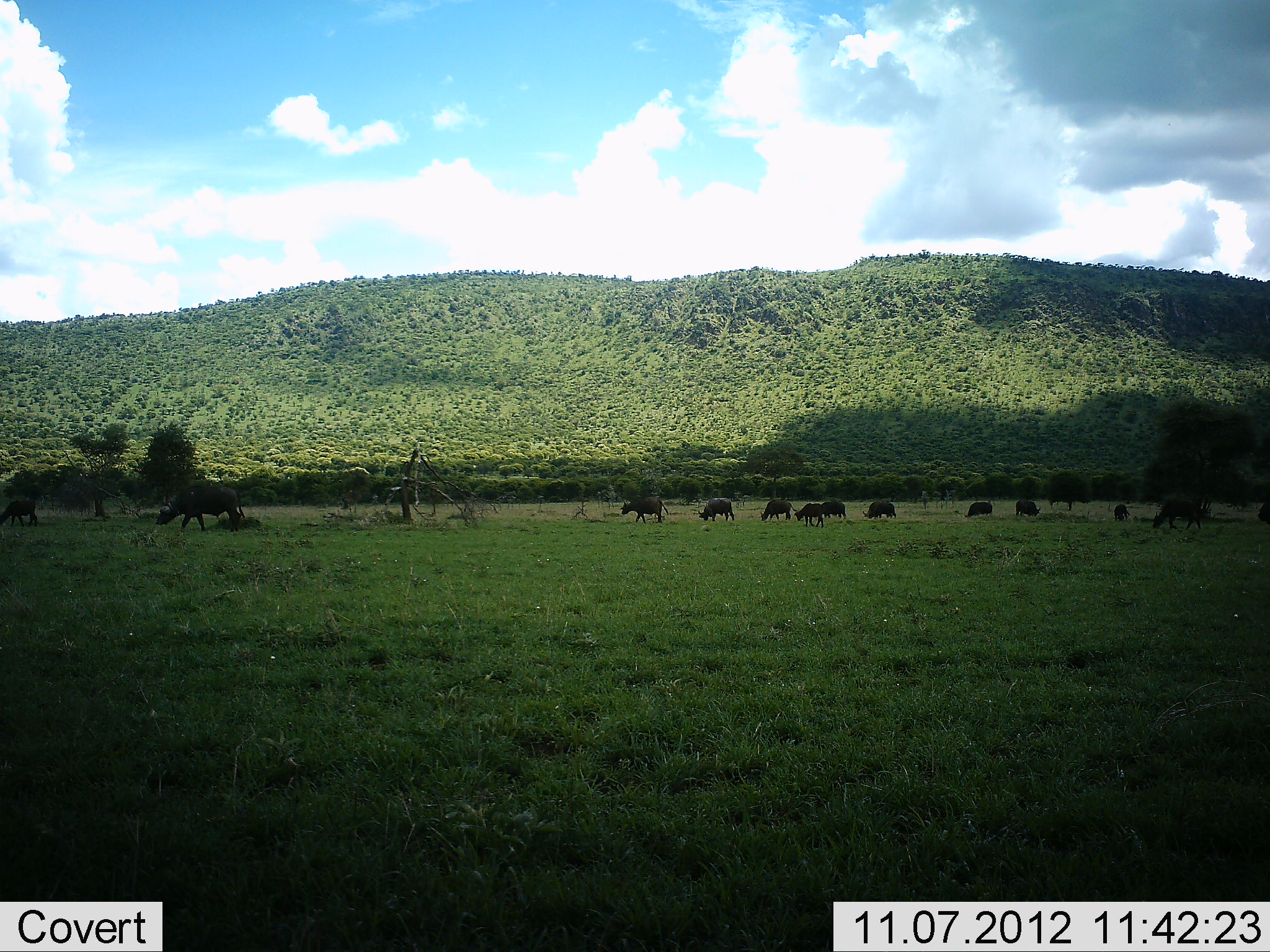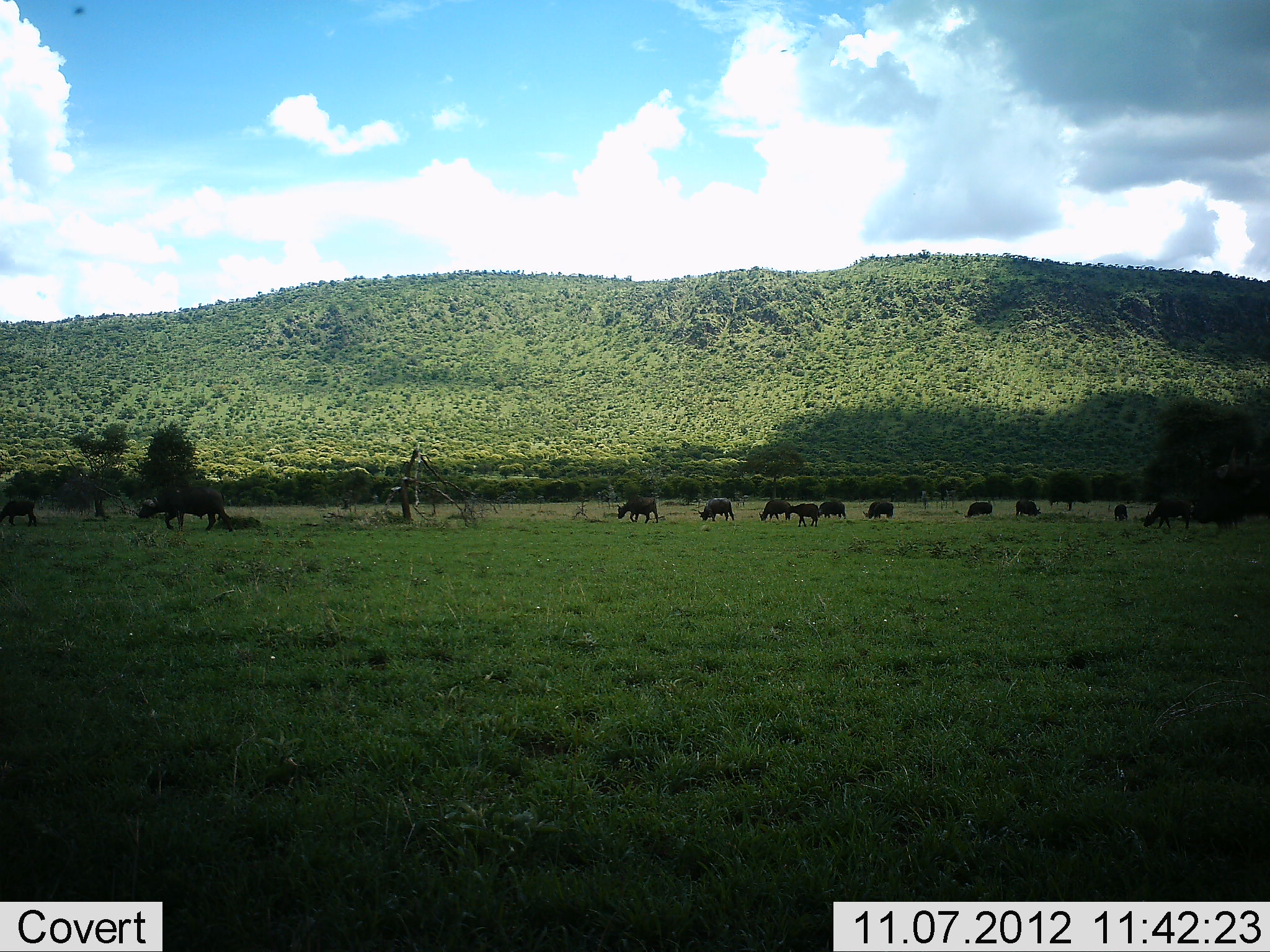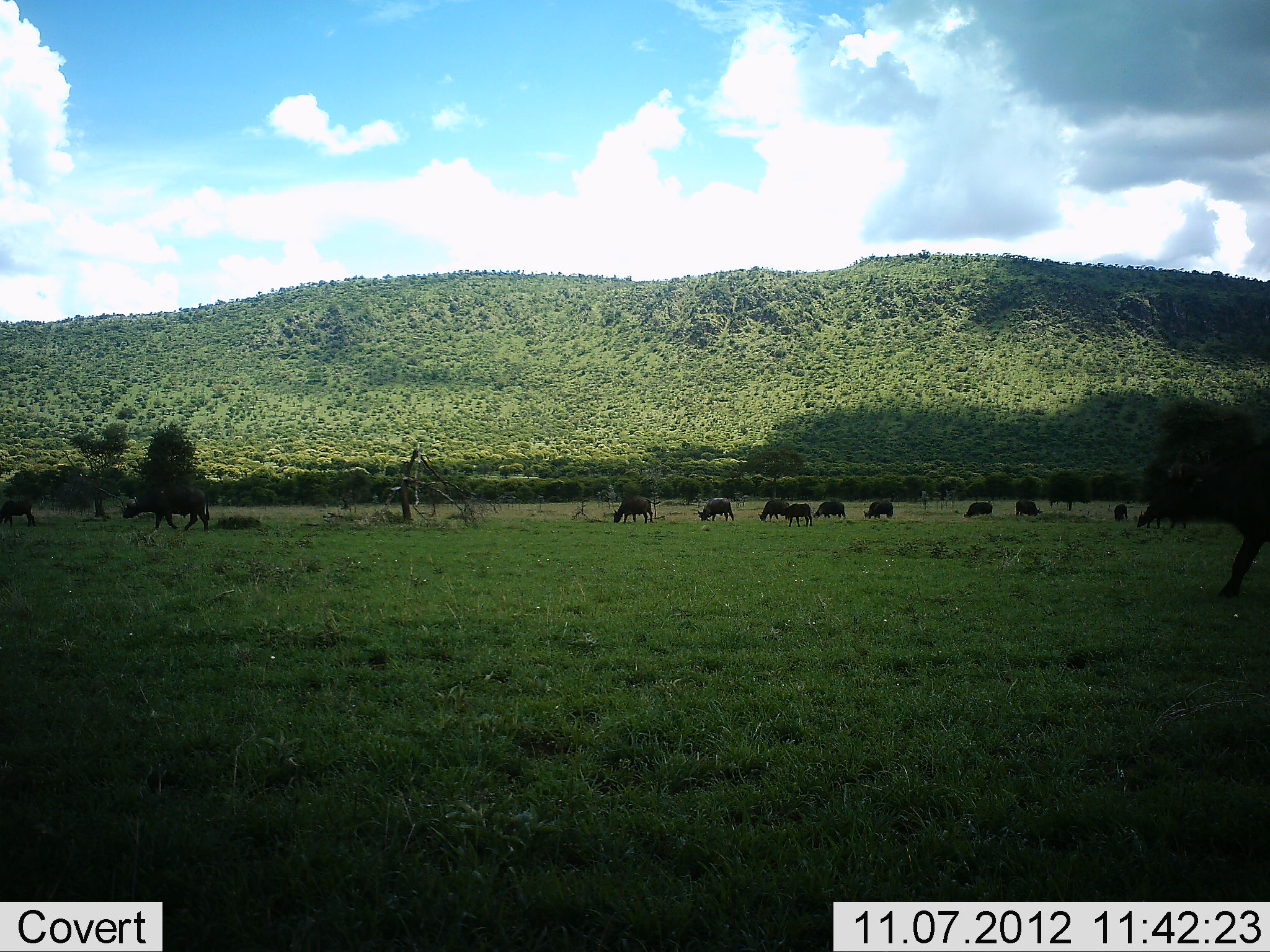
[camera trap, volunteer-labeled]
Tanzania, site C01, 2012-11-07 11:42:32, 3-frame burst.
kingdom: Animalia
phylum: Chordata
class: Mammalia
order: Artiodactyla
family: Bovidae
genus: Syncerus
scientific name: Syncerus caffer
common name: cape buffalo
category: buffalo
Buffalo (cape buffalo) (Syncerus caffer), count 11-50. Behavior (volunteer vote fractions): standing 30%, resting 0%, moving 60%, interacting 0%. Young present (vote fraction): 0%. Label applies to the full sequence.